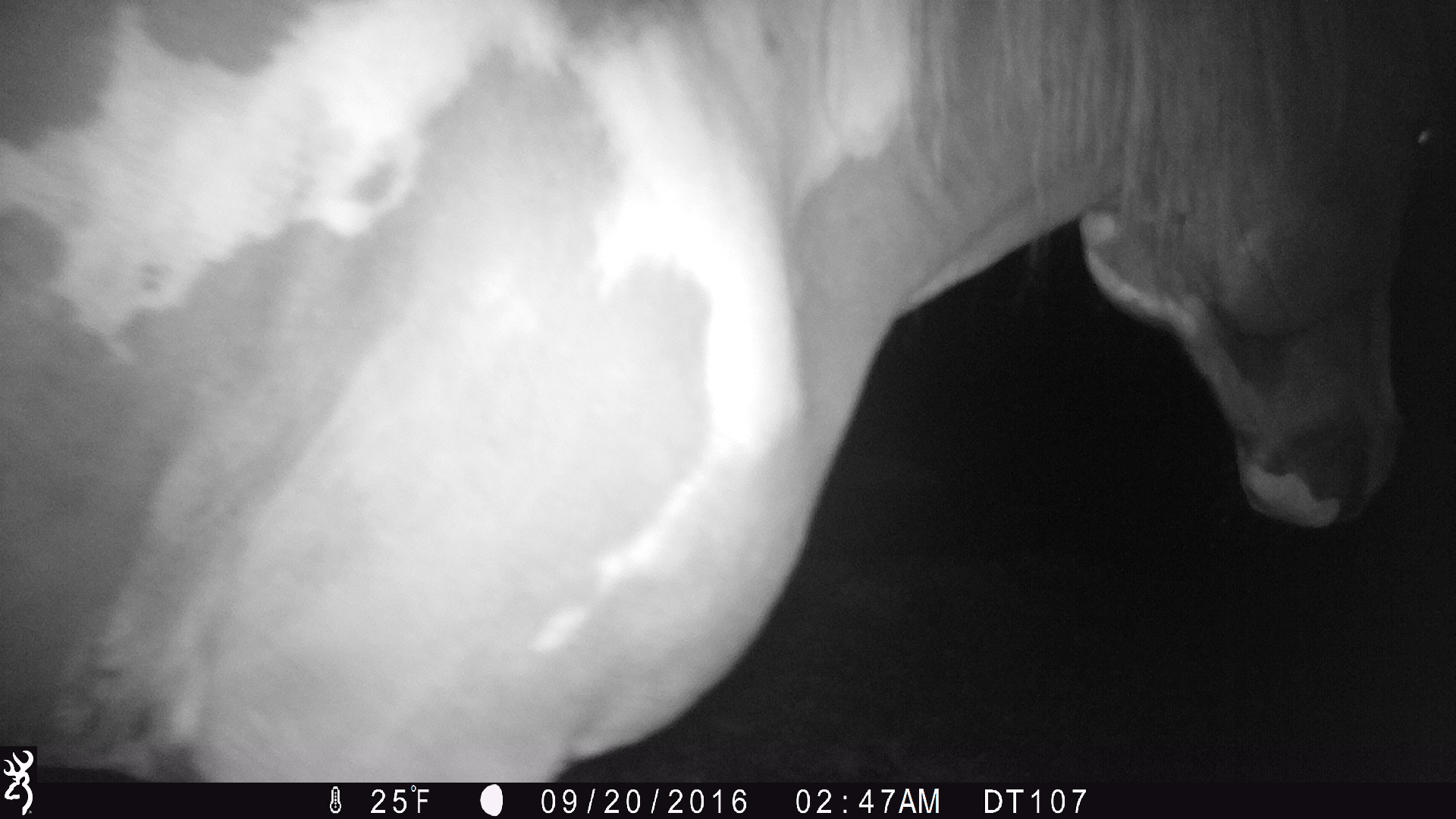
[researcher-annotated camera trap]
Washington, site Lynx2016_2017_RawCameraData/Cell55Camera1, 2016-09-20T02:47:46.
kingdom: Animalia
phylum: Chordata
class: Mammalia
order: Perissodactyla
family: Equidae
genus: Equus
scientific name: Equus caballus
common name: domestic horse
Domestic horse (Equus caballus). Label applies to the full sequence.